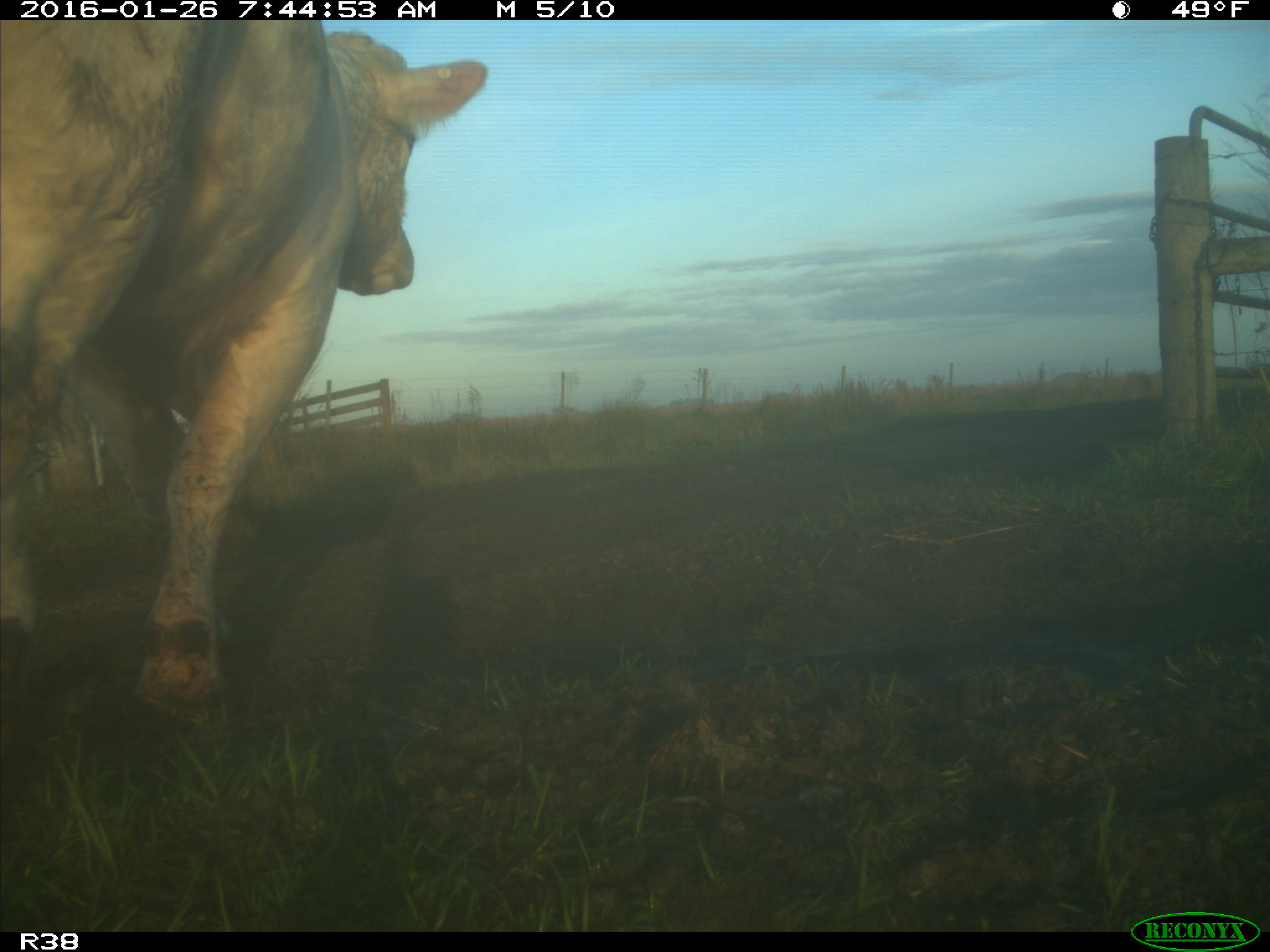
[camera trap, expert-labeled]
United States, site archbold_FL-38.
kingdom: Animalia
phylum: Chordata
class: Mammalia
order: Artiodactyla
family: Bovidae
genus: Bos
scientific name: Bos taurus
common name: domestic cow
Bos taurus (domestic cow).